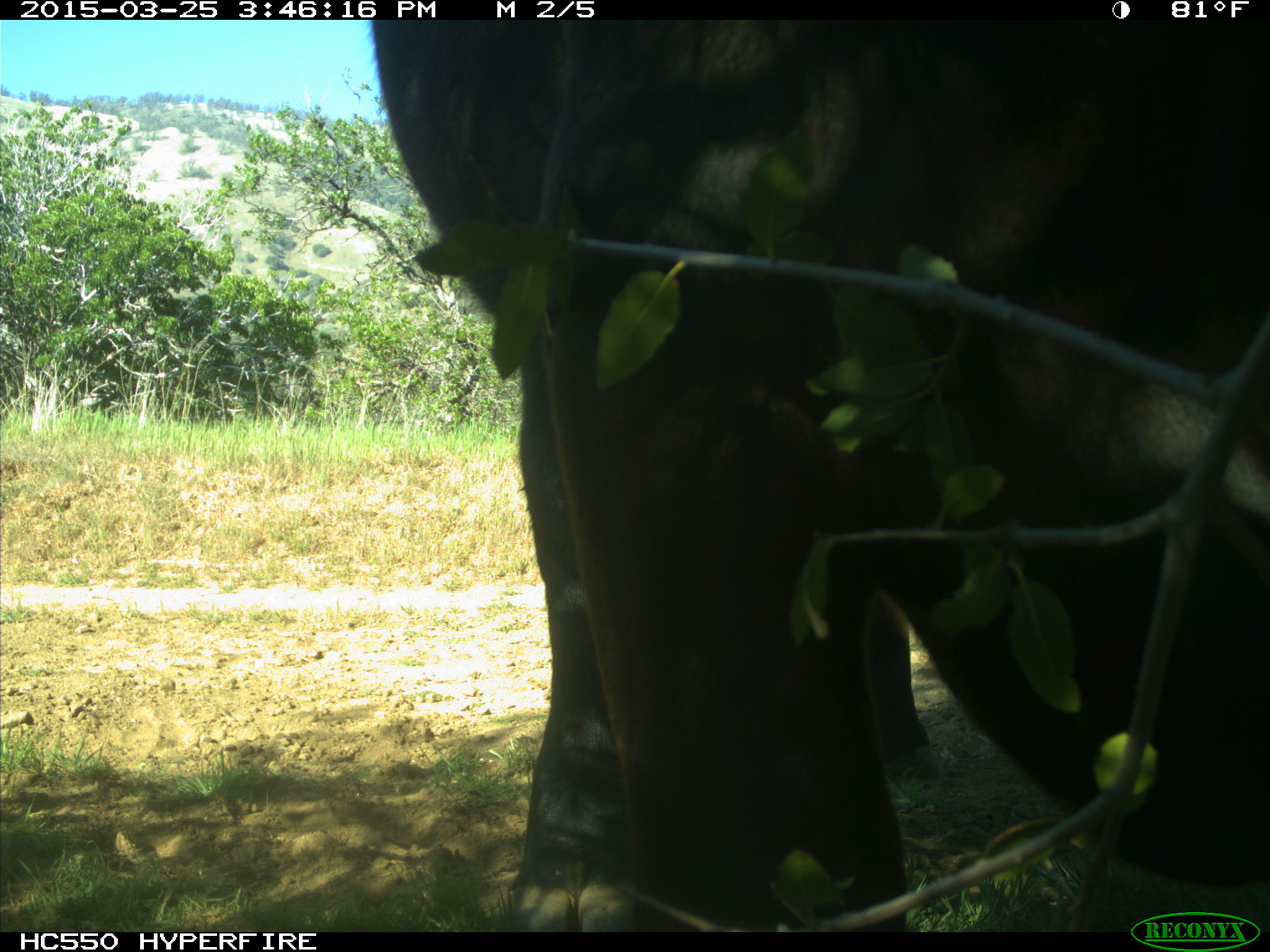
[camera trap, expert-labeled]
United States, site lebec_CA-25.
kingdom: Animalia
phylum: Chordata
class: Mammalia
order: Artiodactyla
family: Bovidae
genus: Bos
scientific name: Bos taurus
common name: domestic cow